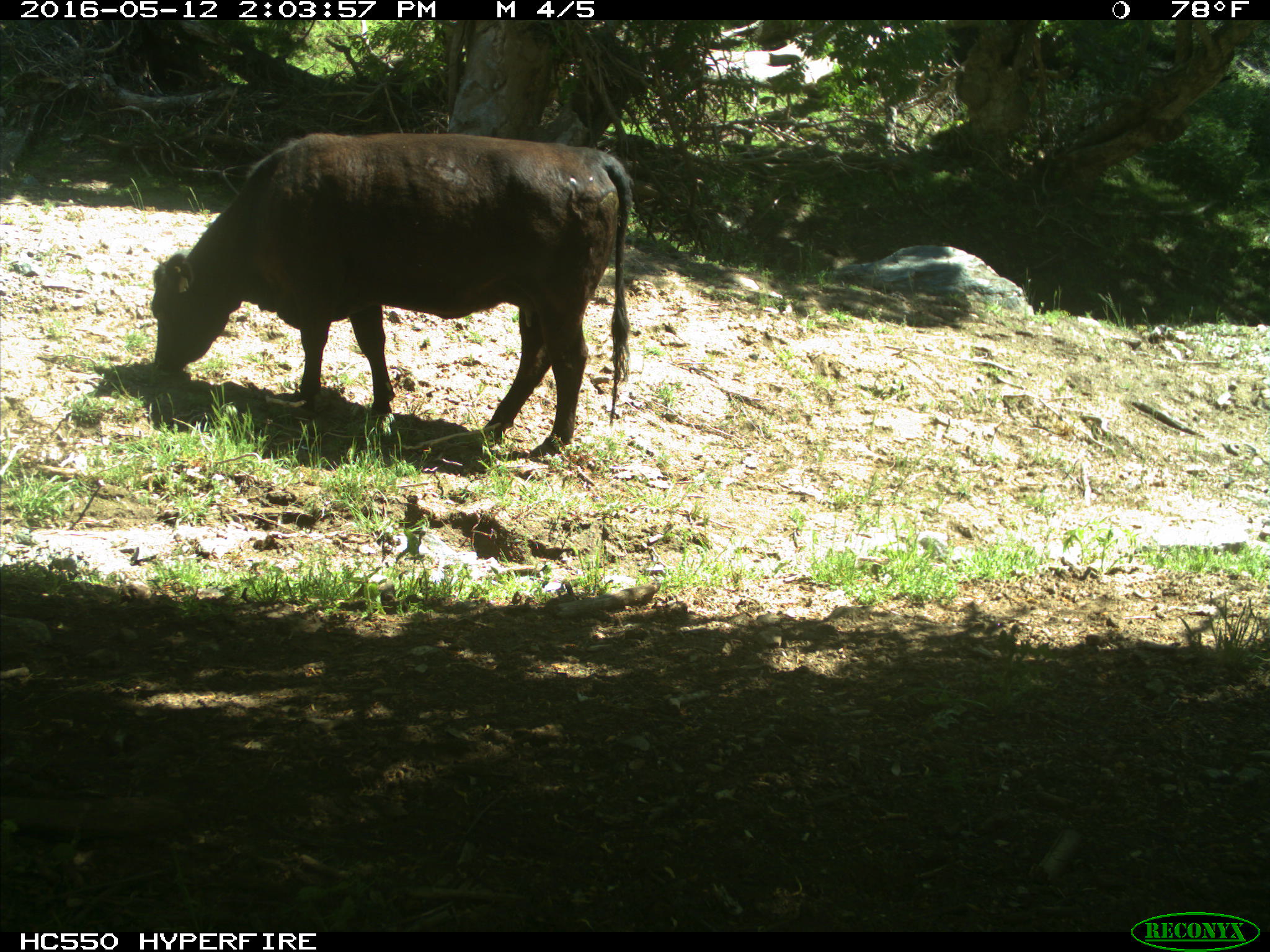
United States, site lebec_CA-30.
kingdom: Animalia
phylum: Chordata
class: Mammalia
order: Artiodactyla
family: Bovidae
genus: Bos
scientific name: Bos taurus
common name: domestic cow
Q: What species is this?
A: Bos taurus (domestic cow).